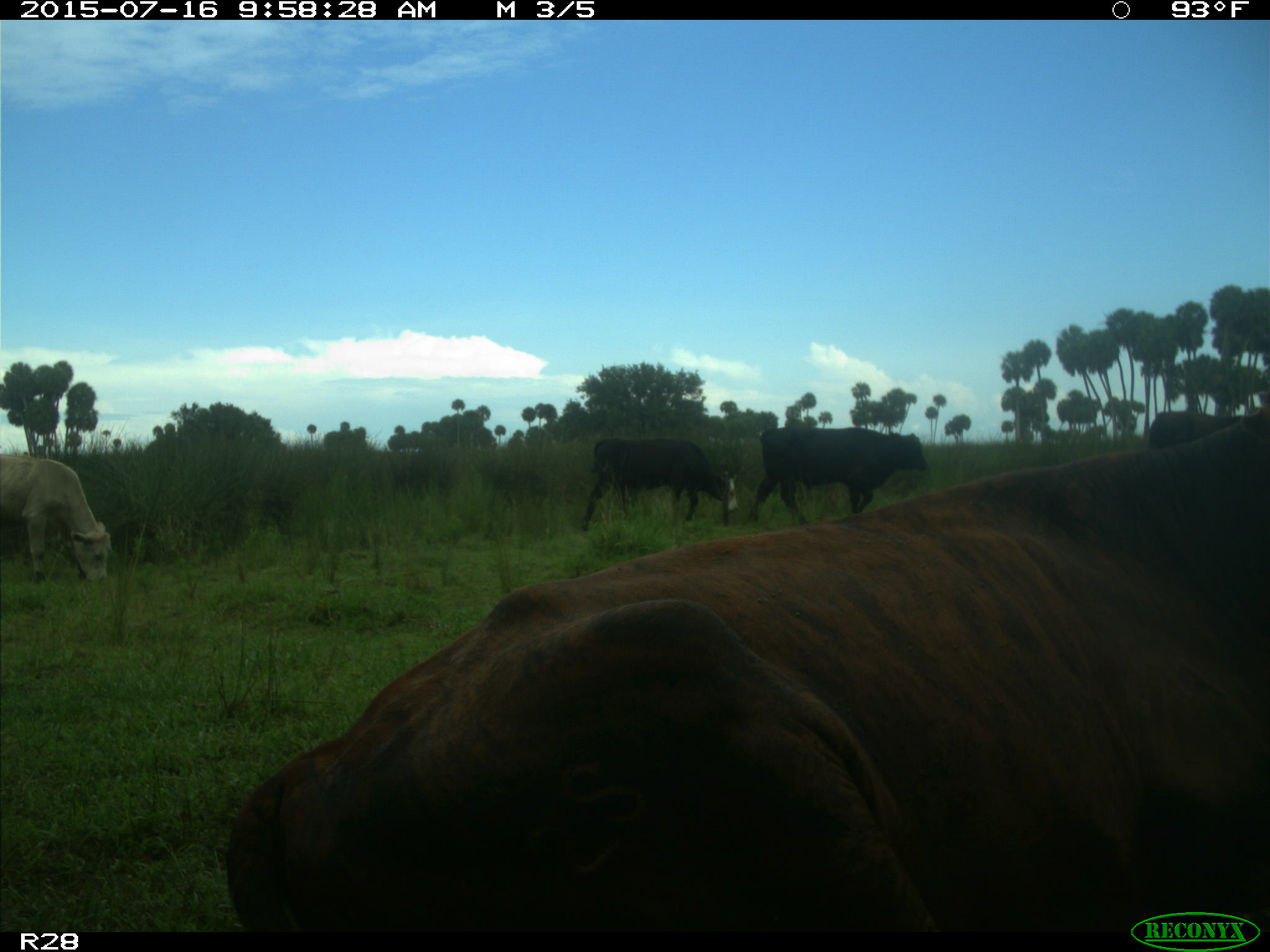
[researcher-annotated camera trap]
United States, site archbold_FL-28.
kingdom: Animalia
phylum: Chordata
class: Mammalia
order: Artiodactyla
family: Bovidae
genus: Bos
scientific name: Bos taurus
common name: domestic cow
Bos taurus (domestic cow).